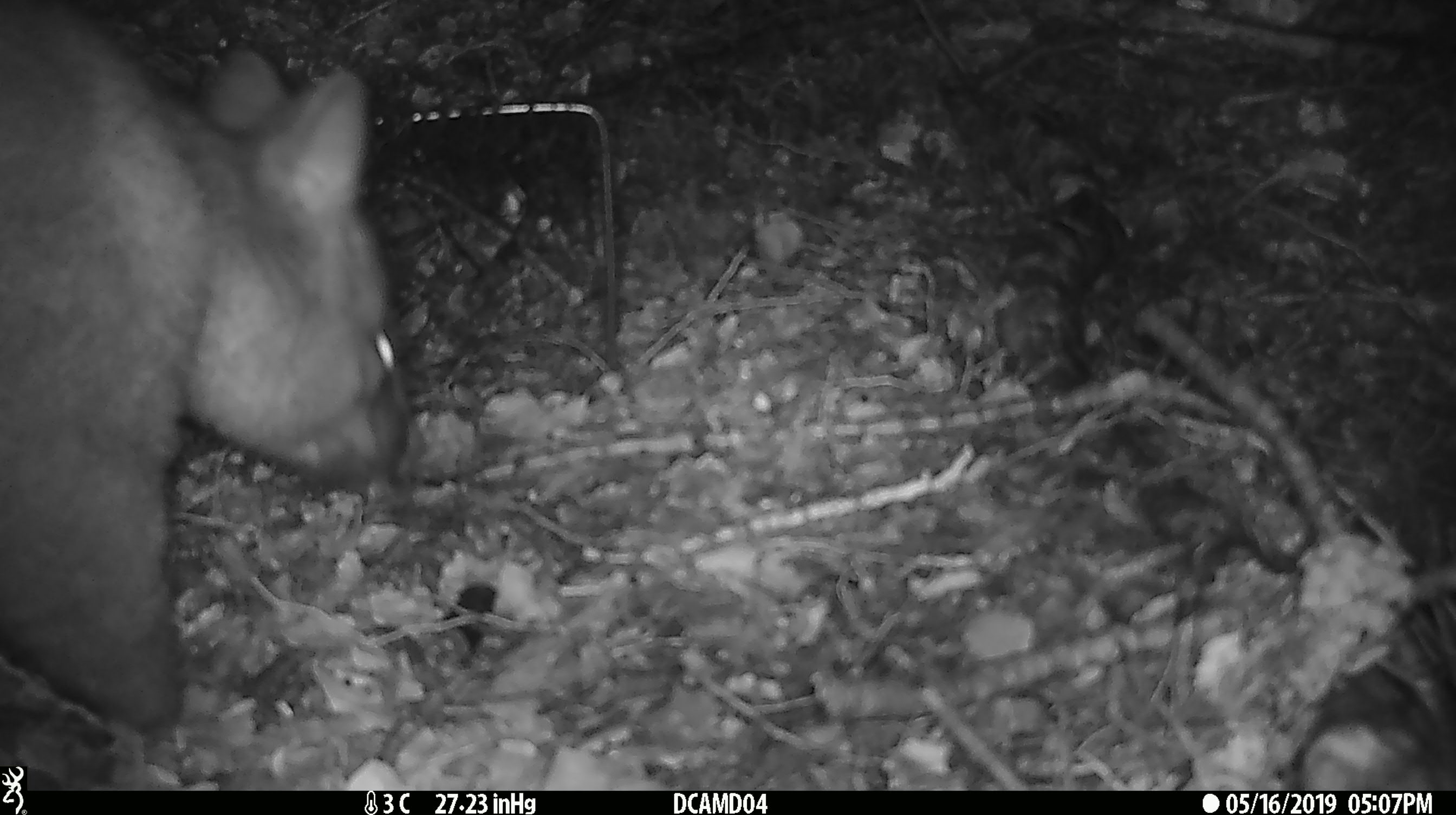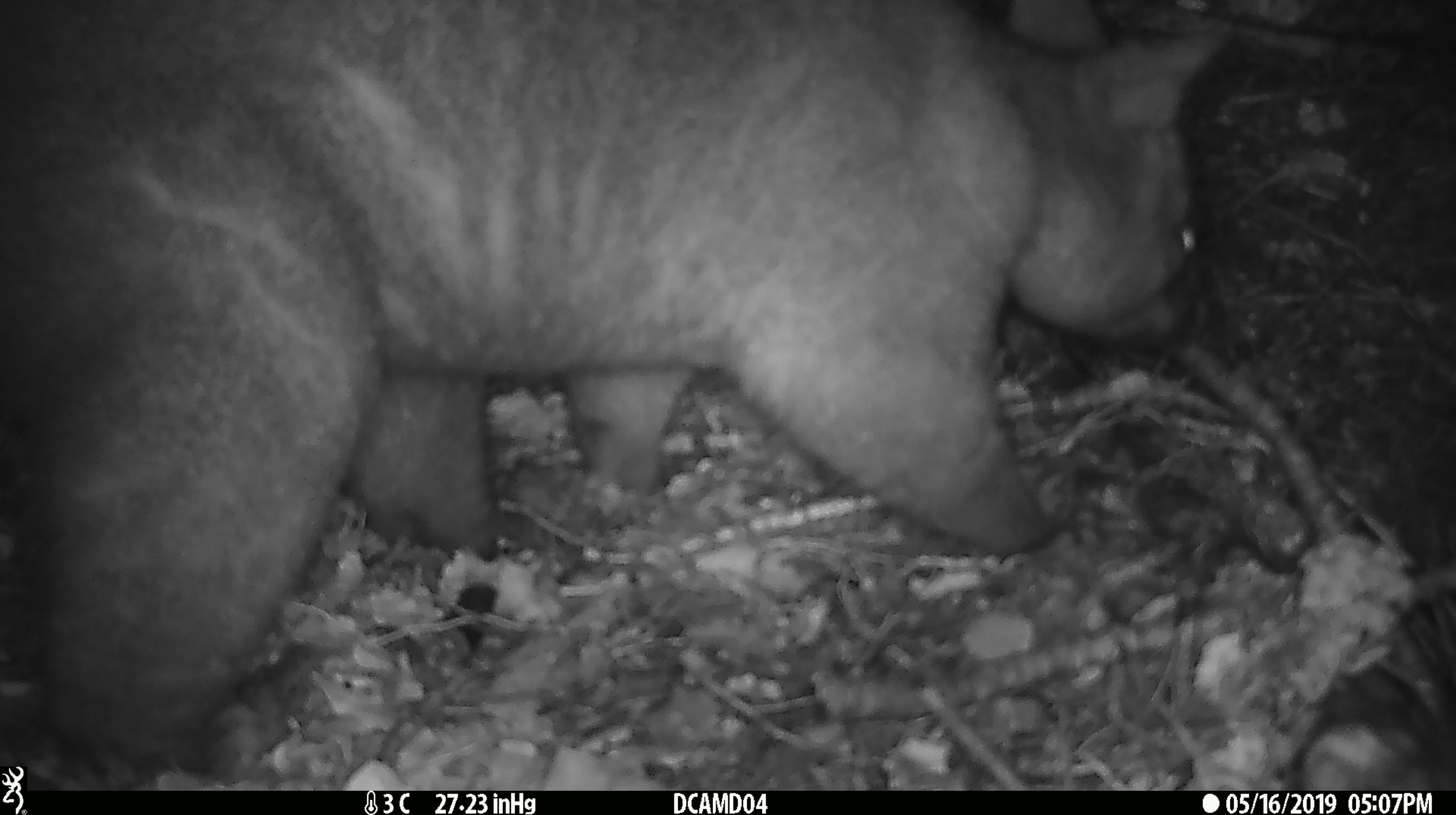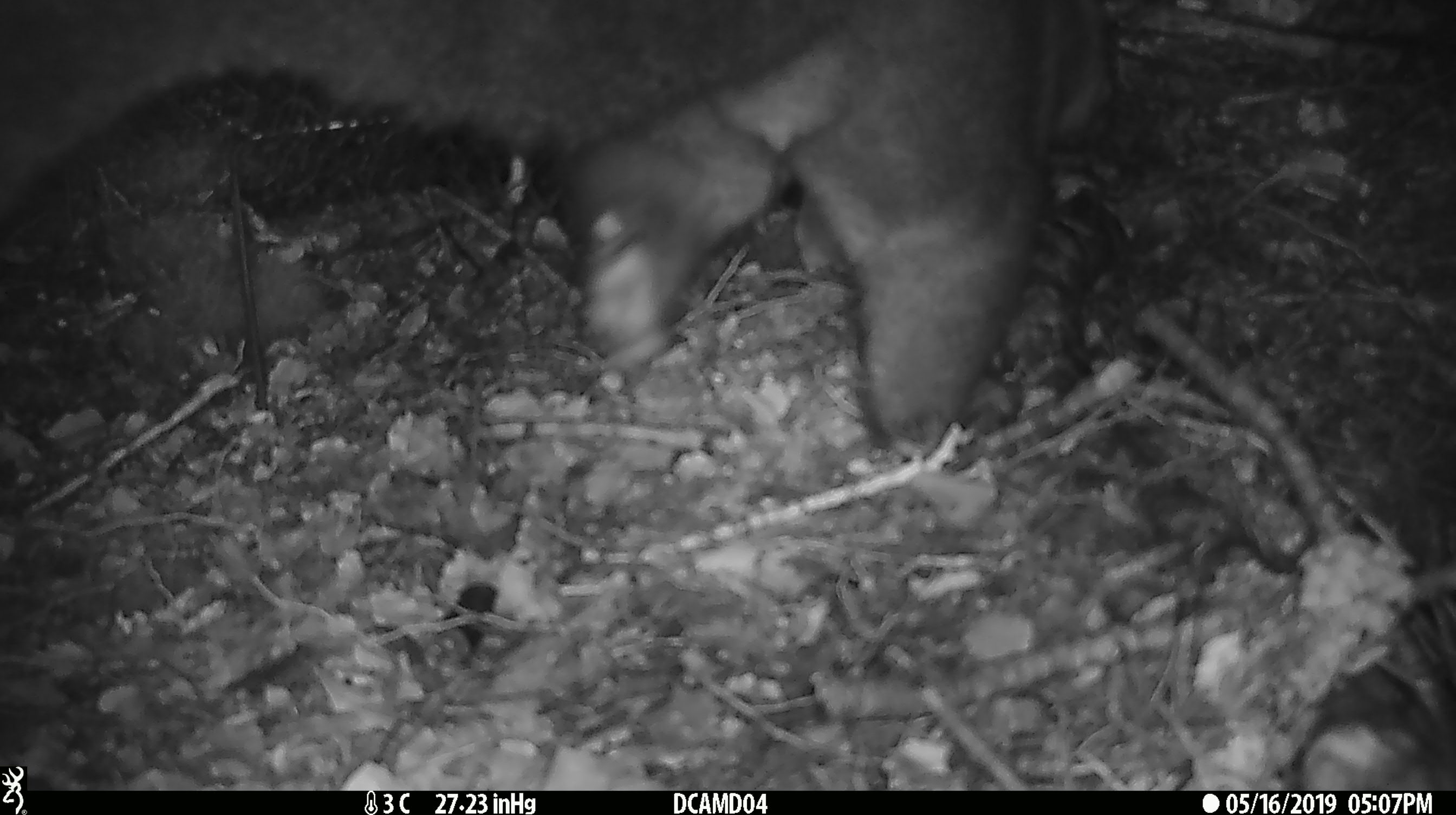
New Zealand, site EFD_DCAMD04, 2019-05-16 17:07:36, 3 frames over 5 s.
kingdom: Animalia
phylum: Chordata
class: Mammalia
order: Diprotodontia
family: Phalangeridae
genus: Trichosurus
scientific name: Trichosurus vulpecula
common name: common brushtail possum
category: possum